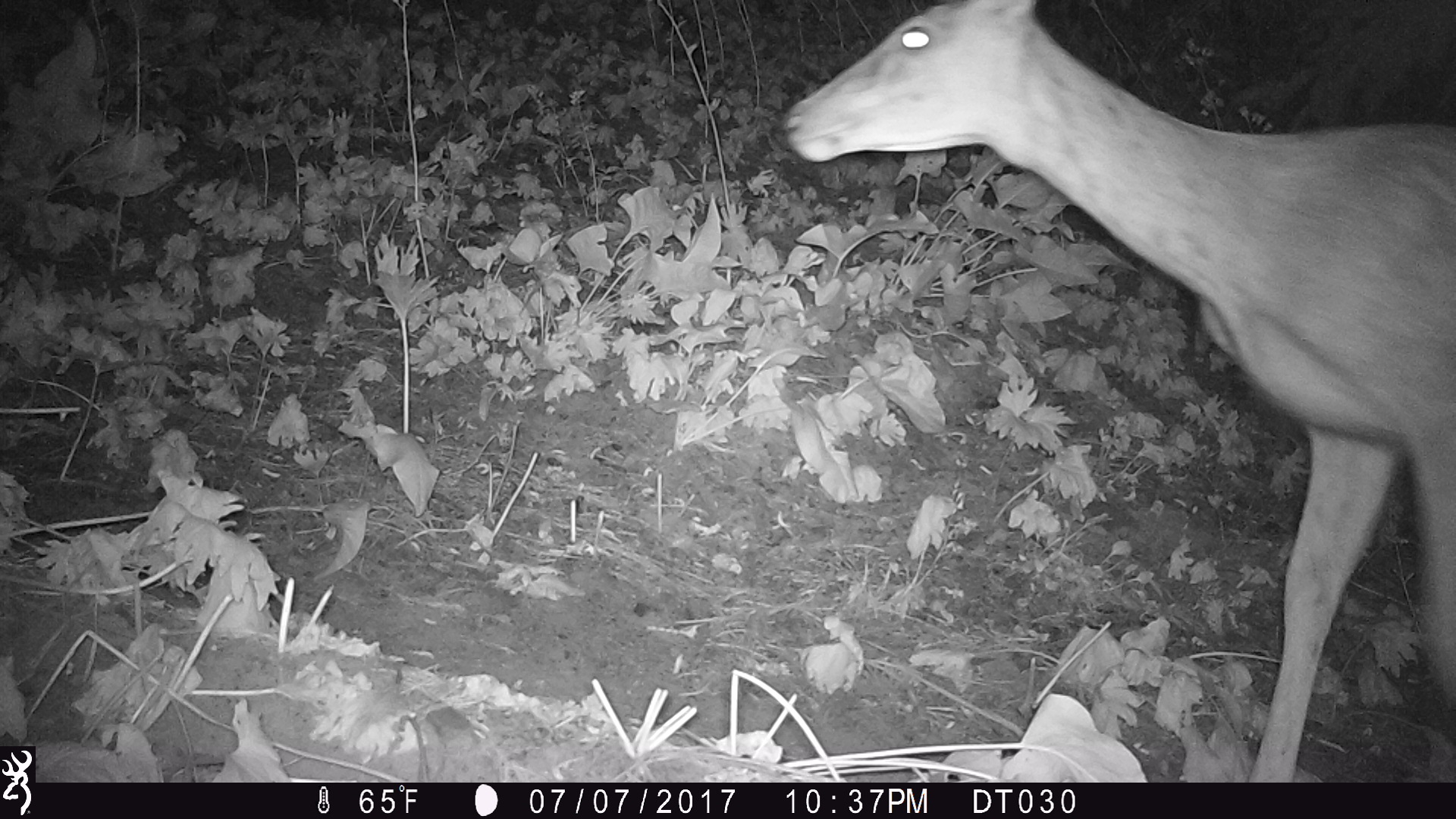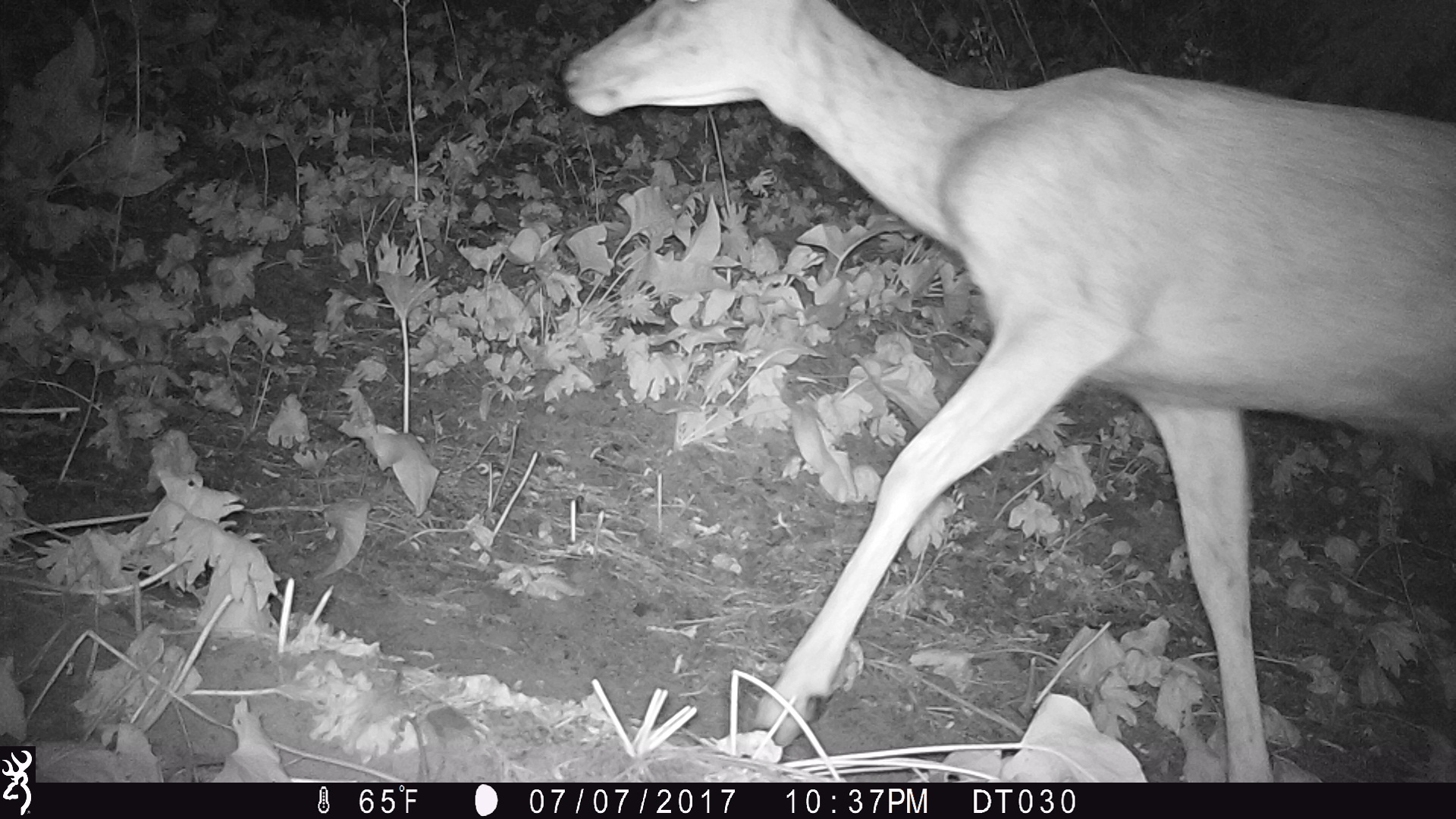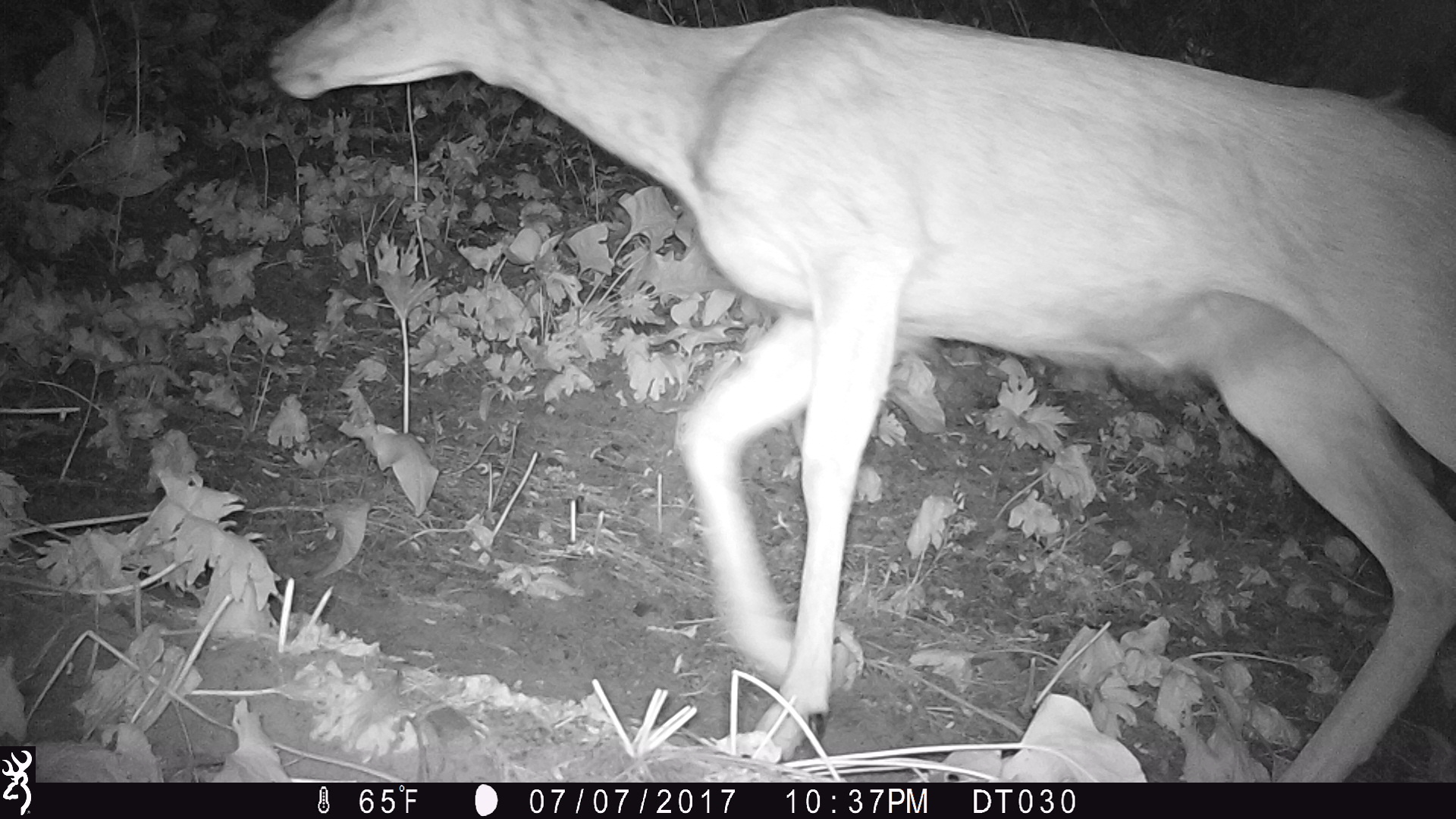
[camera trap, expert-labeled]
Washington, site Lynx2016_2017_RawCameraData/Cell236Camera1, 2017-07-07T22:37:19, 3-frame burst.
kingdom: Animalia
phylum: Chordata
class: Mammalia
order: Artiodactyla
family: Cervidae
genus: Odocoileus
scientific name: Odocoileus hemionus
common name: mule deer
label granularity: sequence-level